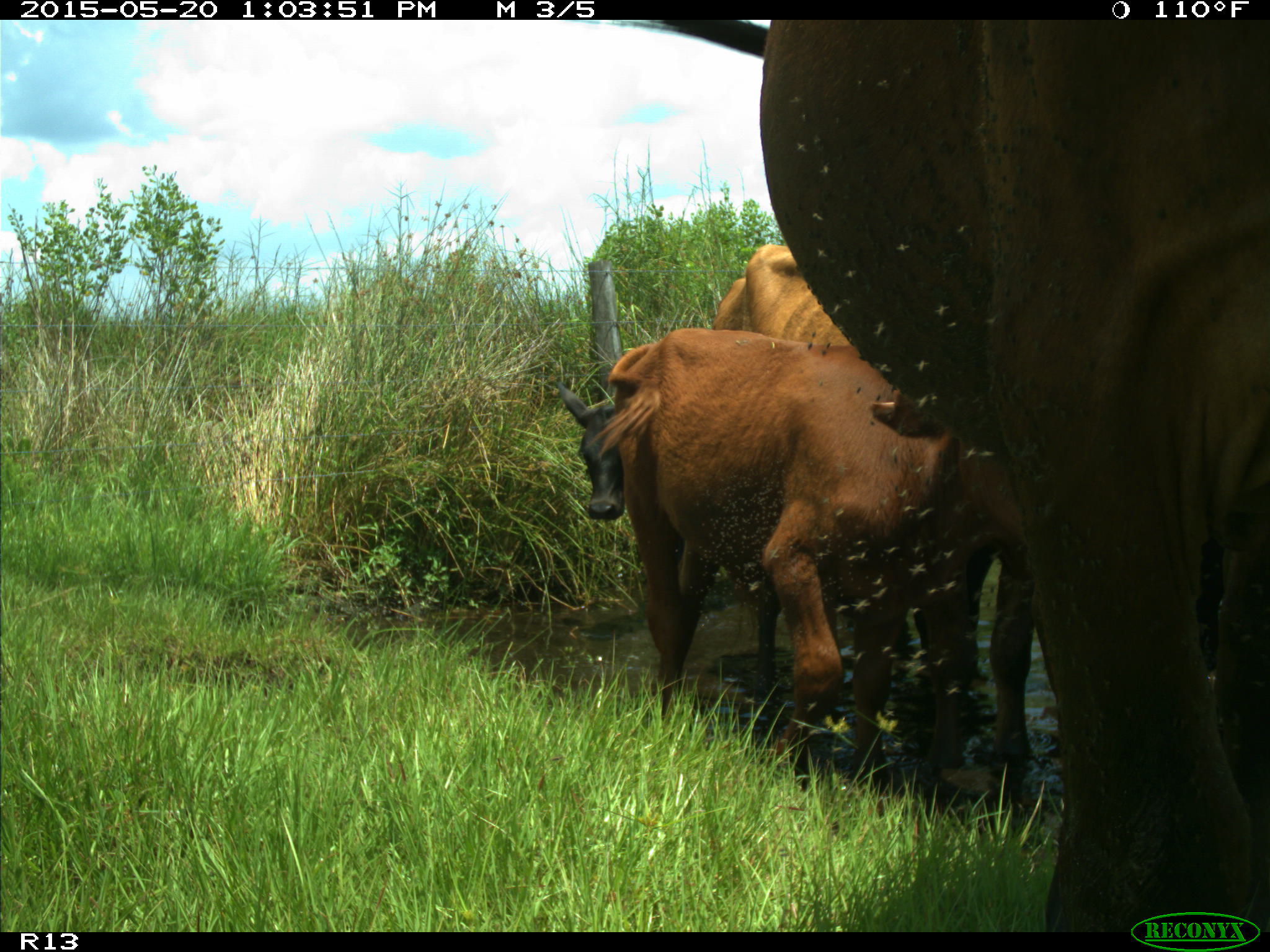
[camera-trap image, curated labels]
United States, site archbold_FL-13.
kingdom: Animalia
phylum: Chordata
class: Mammalia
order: Artiodactyla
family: Bovidae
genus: Bos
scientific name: Bos taurus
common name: domestic cow